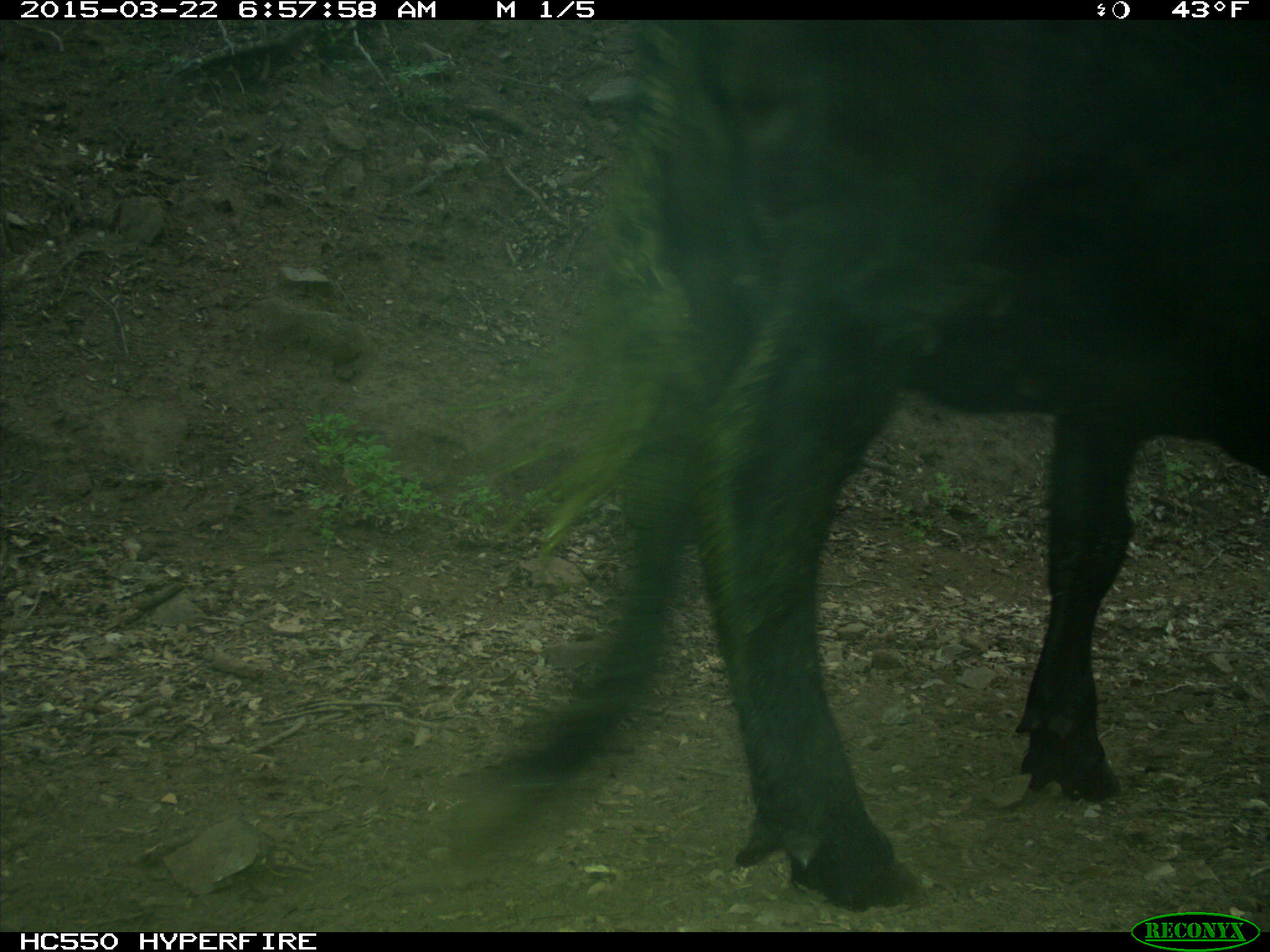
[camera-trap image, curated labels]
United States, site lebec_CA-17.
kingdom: Animalia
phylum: Chordata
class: Mammalia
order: Artiodactyla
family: Bovidae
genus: Bos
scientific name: Bos taurus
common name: domestic cow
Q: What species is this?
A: Bos taurus (domestic cow).